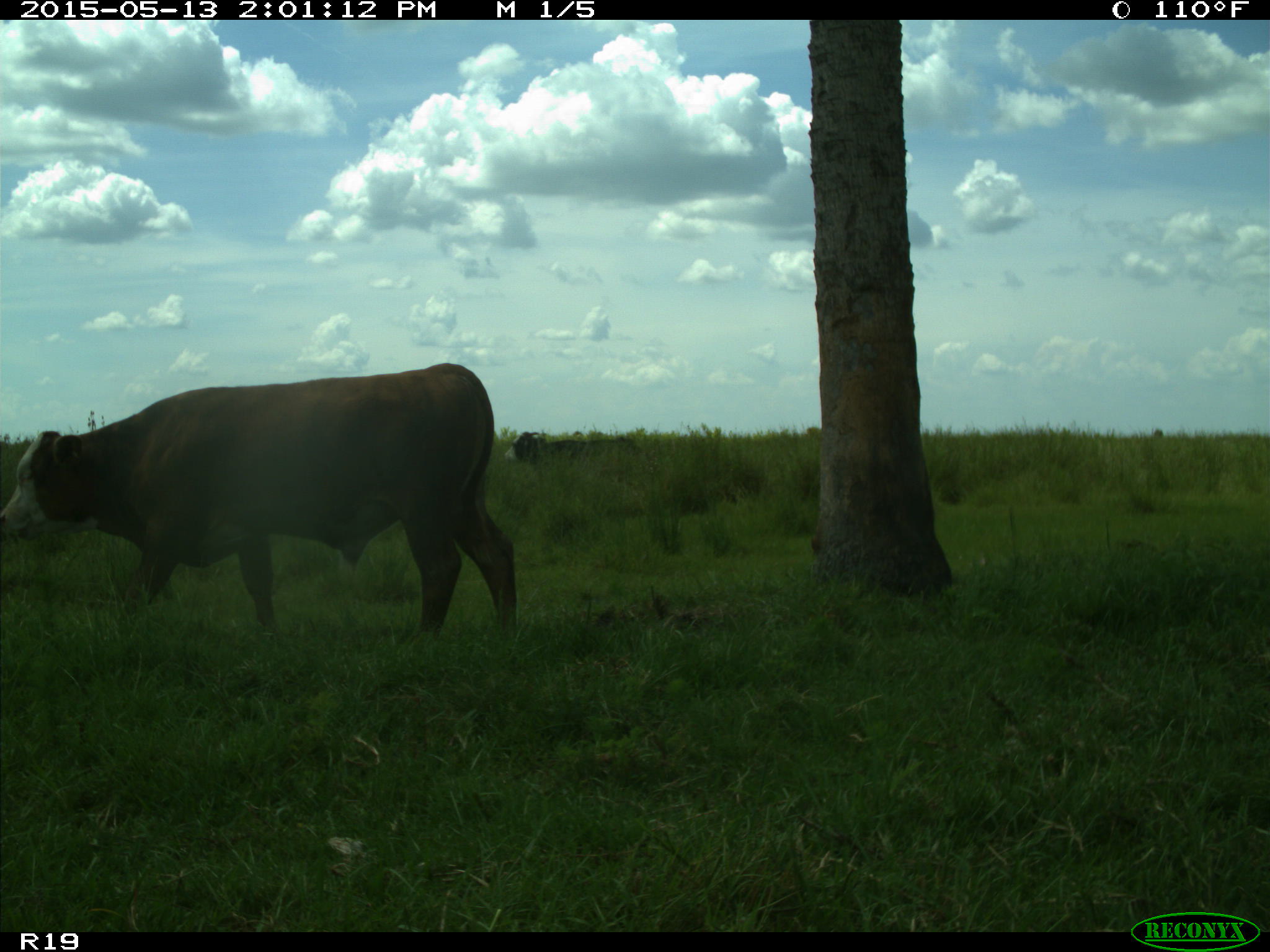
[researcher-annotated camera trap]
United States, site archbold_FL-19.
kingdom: Animalia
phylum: Chordata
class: Mammalia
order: Artiodactyla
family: Bovidae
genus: Bos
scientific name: Bos taurus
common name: domestic cow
Bos taurus (domestic cow).